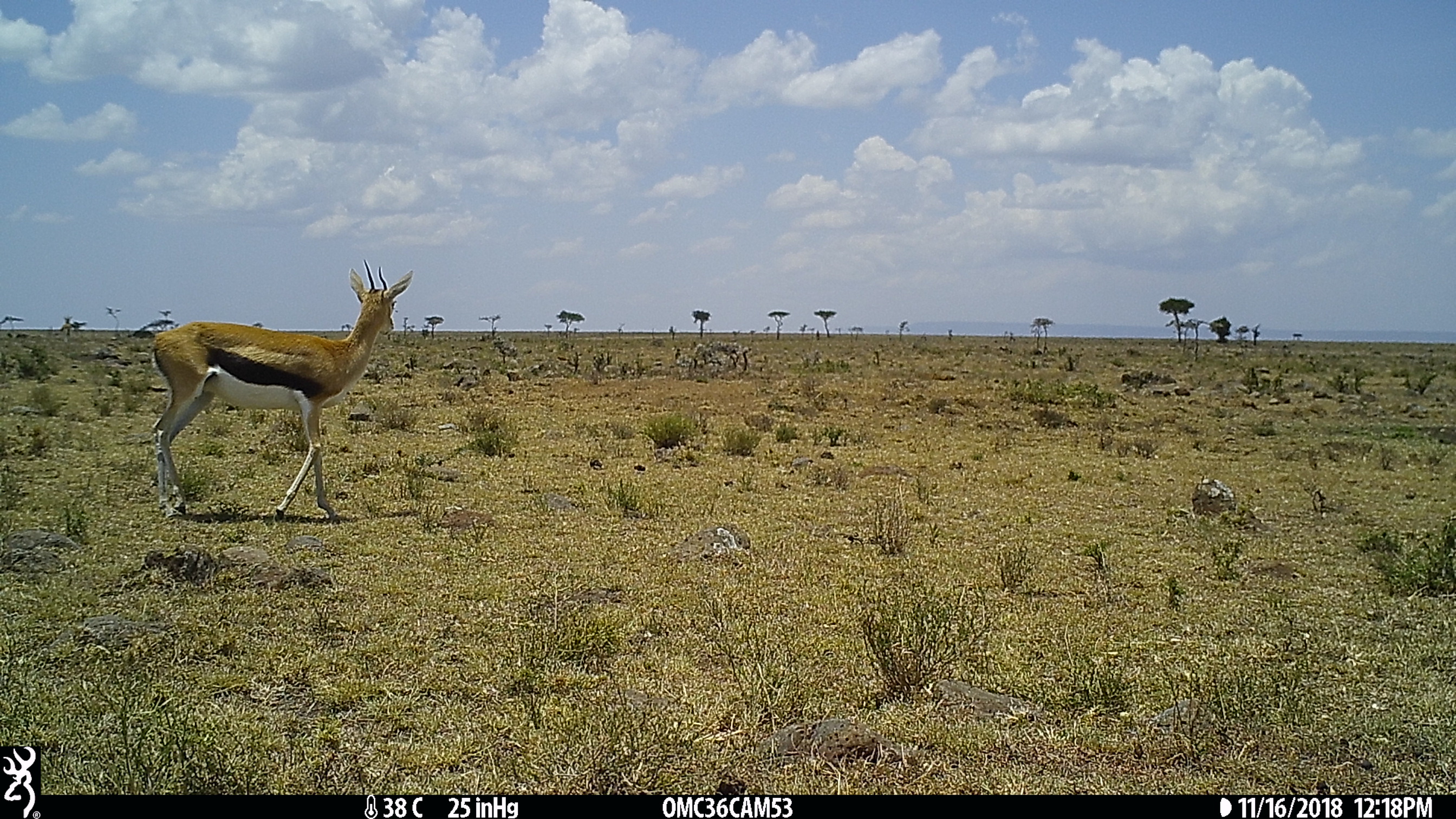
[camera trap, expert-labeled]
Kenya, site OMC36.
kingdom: Animalia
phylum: Chordata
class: Mammalia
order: Artiodactyla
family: Bovidae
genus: Eudorcas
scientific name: Eudorcas thomsonii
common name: thomon's gazelle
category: gazelle thomsons